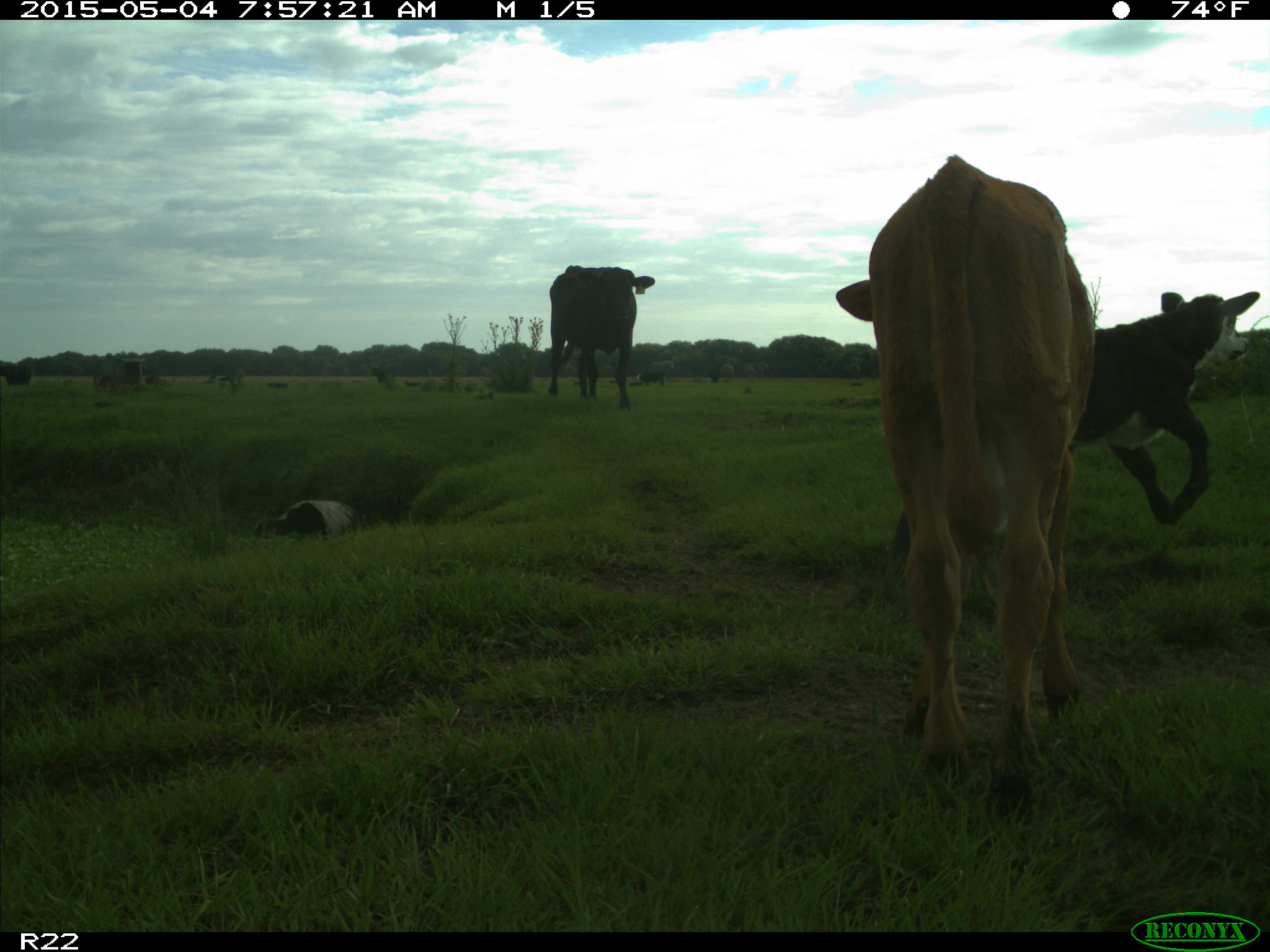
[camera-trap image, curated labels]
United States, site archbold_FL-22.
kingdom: Animalia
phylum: Chordata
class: Mammalia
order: Artiodactyla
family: Bovidae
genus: Bos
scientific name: Bos taurus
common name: domestic cow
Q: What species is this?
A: Bos taurus (domestic cow).